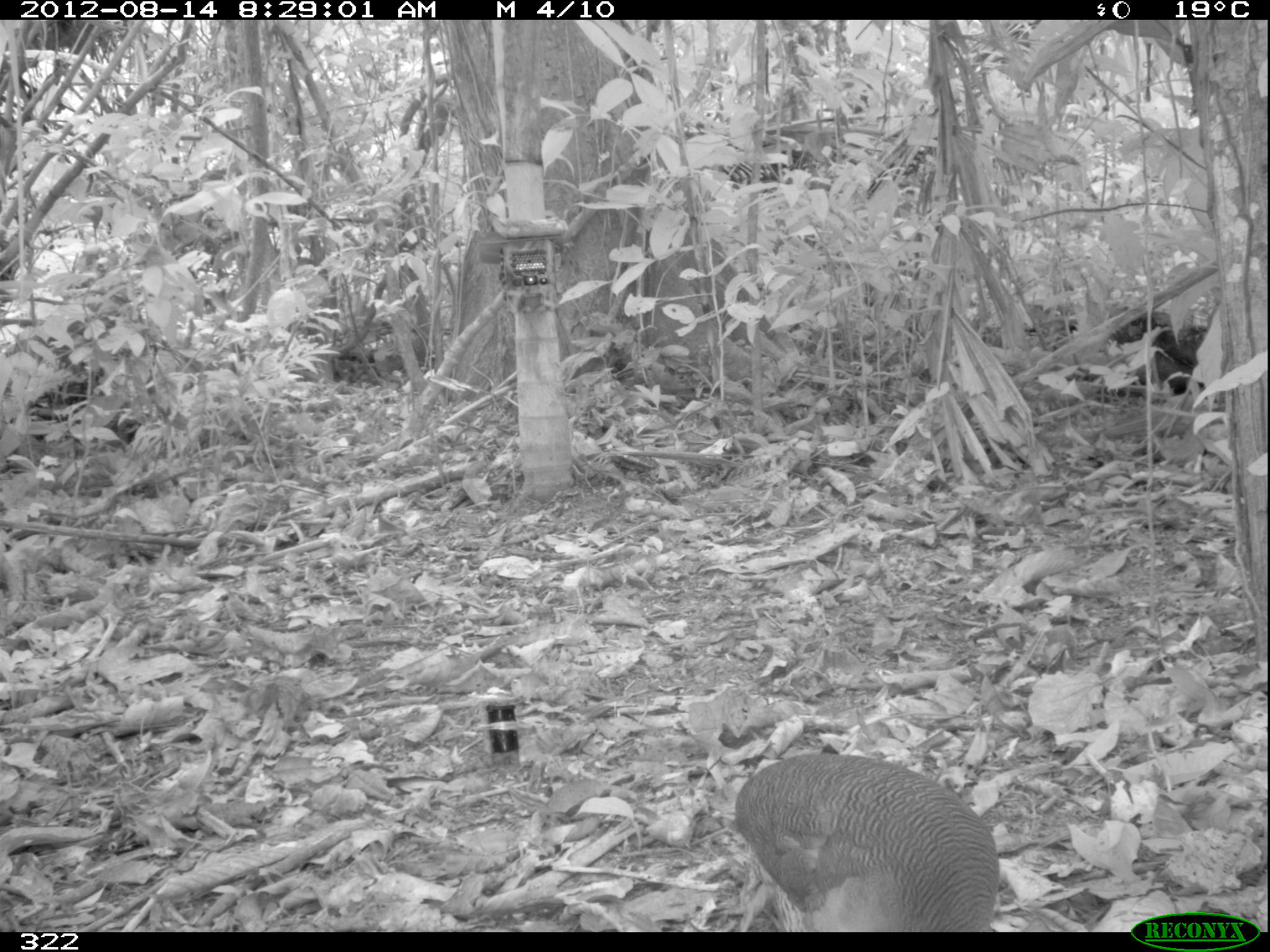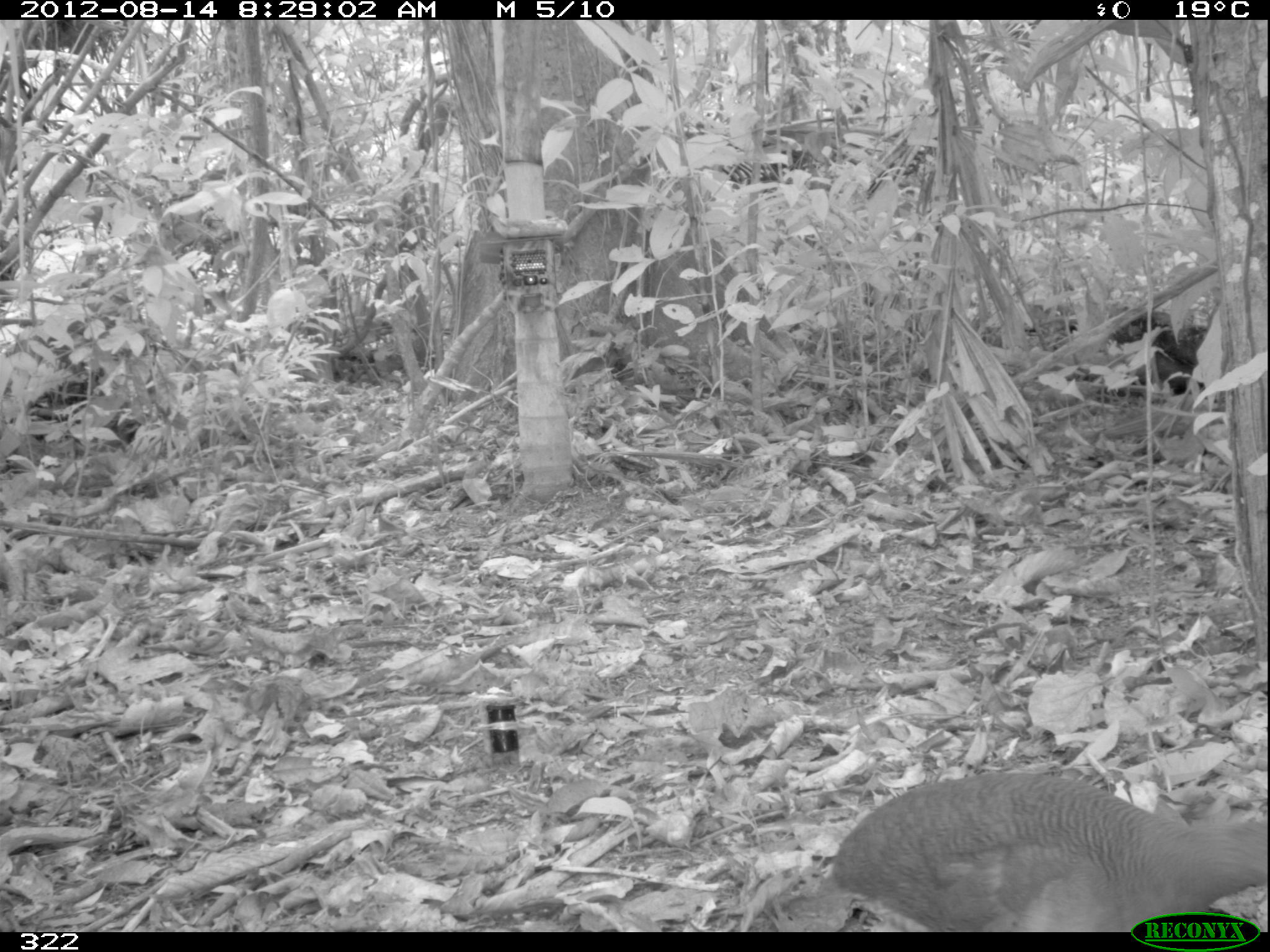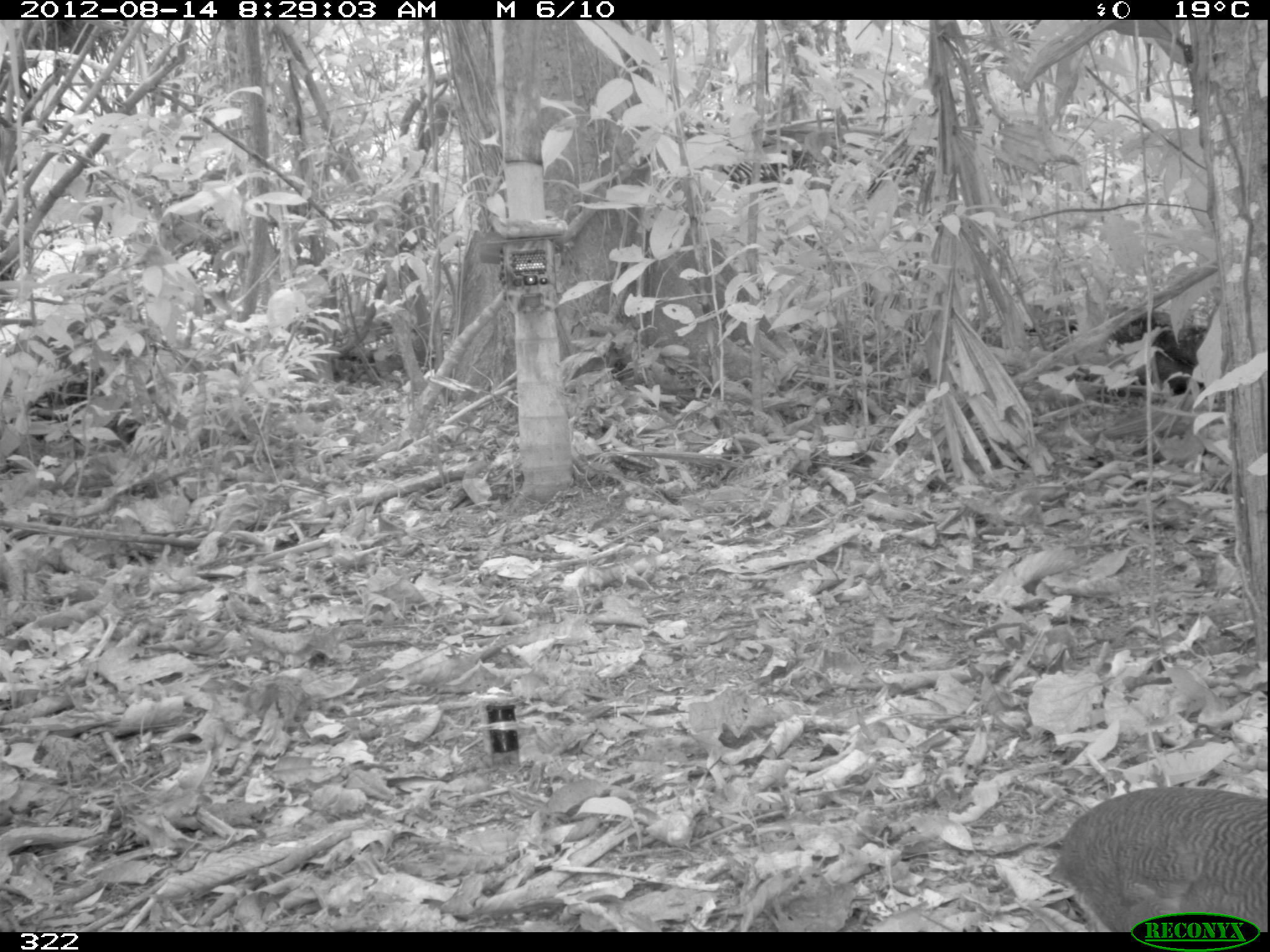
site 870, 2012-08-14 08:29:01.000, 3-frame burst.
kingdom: Animalia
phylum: Chordata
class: Aves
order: Galliformes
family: Phasianidae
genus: Alectoris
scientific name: Alectoris rufa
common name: red-legged partridge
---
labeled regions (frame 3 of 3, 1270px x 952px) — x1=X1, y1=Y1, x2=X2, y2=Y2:
alectoris rufa: x1=1056, y1=785, x2=1268, y2=932